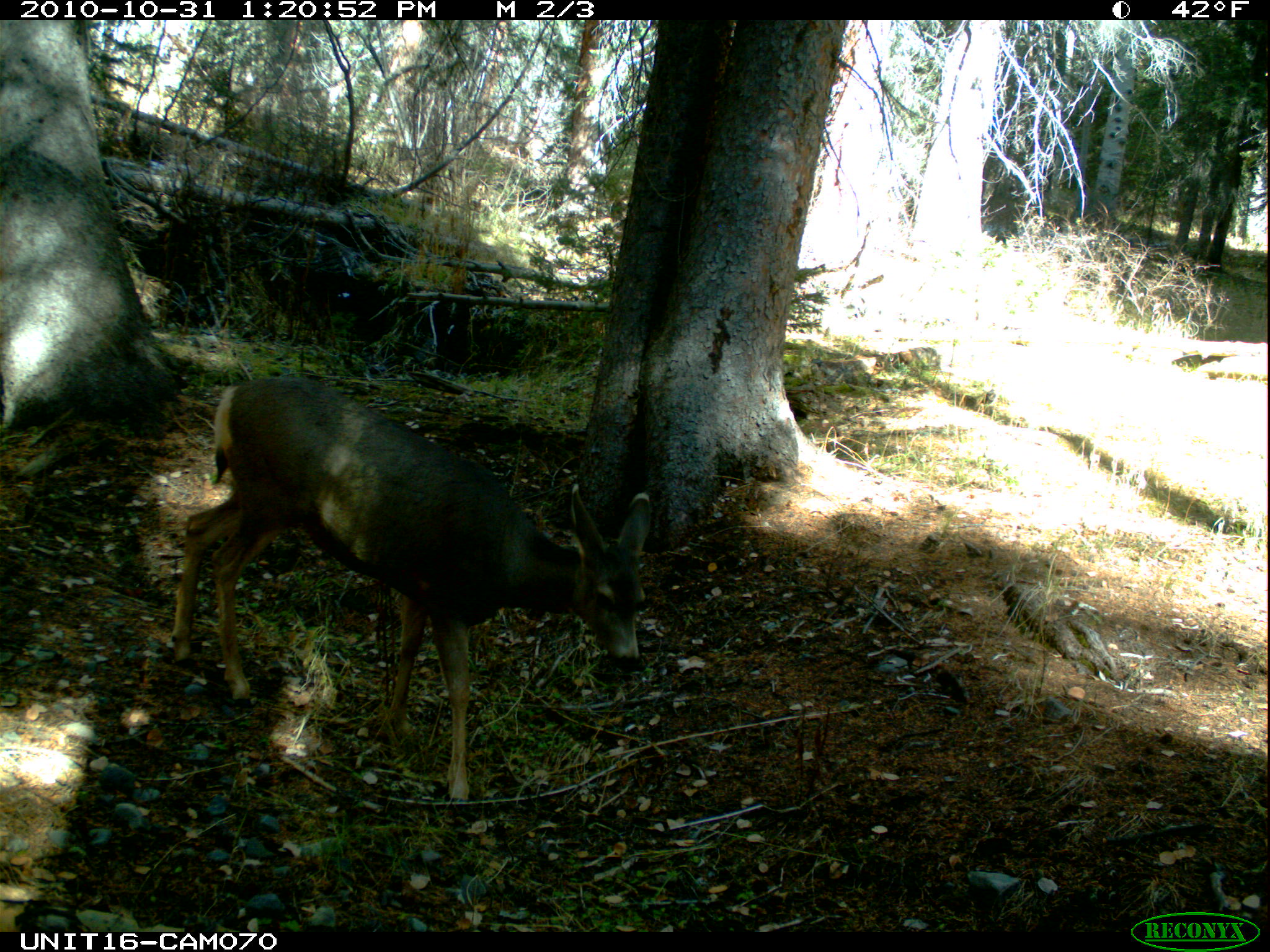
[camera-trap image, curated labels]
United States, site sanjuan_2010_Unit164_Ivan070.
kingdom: Animalia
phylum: Chordata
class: Mammalia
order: Artiodactyla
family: Cervidae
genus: Odocoileus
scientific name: Odocoileus hemionus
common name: mule deer